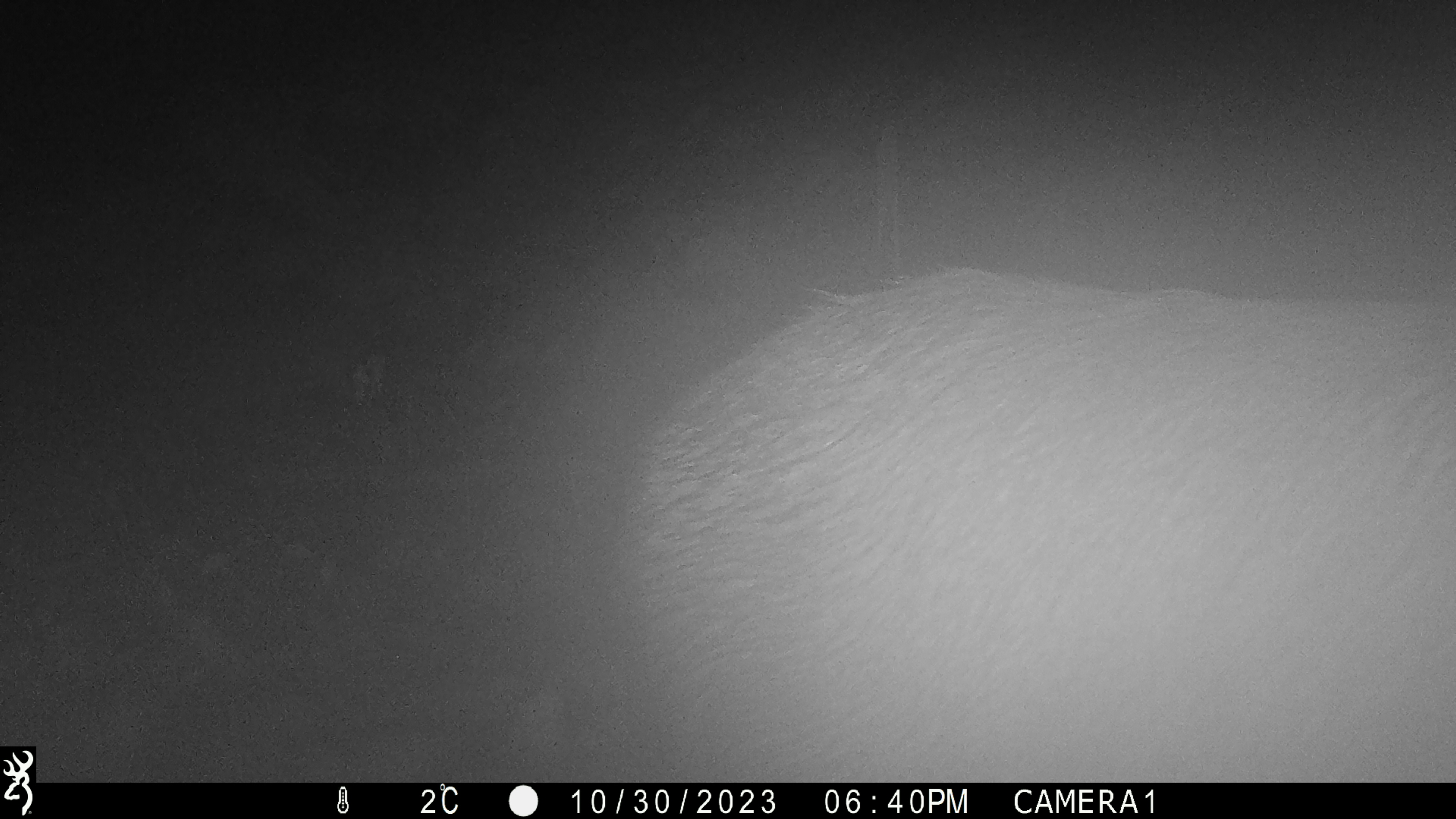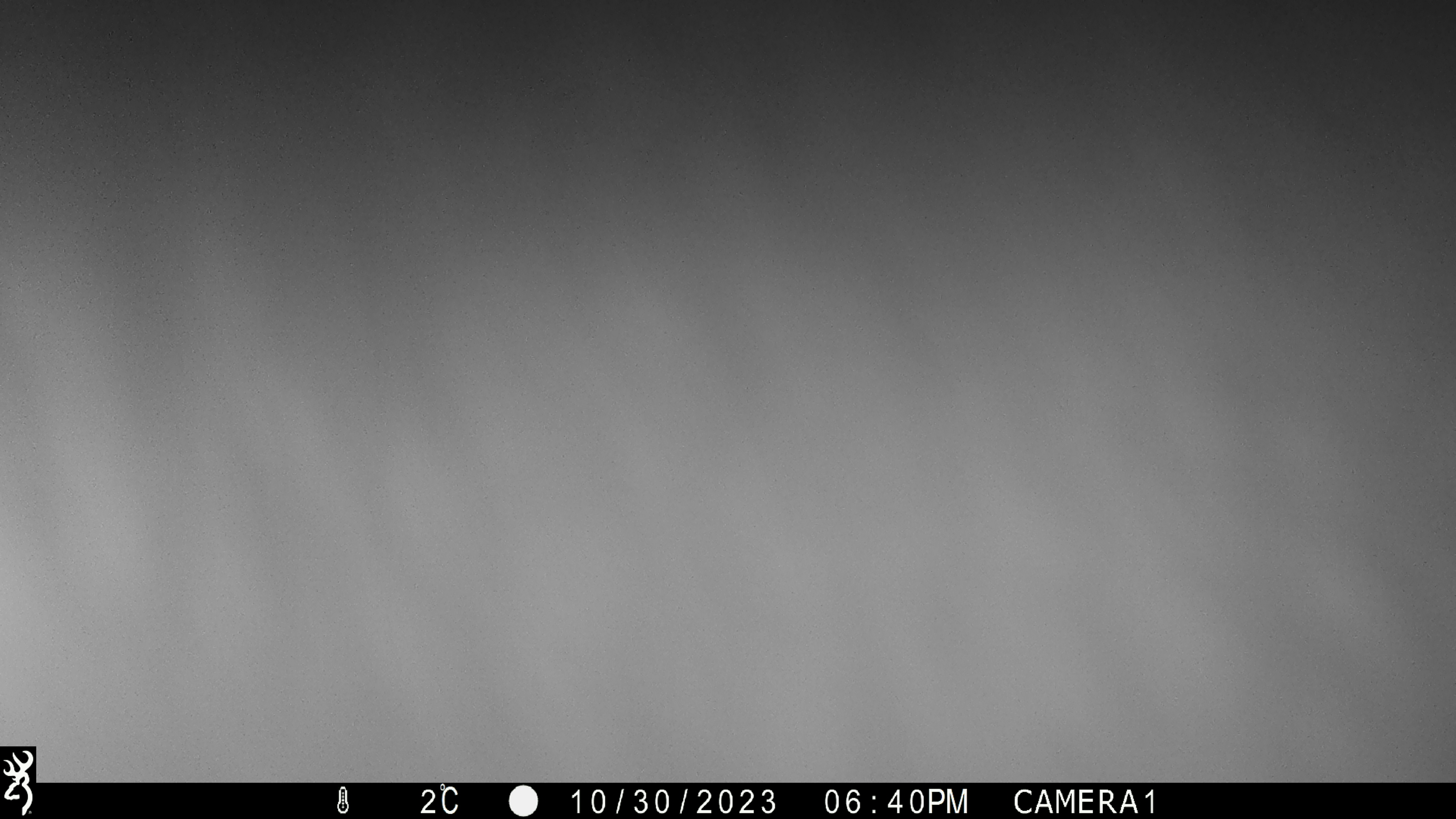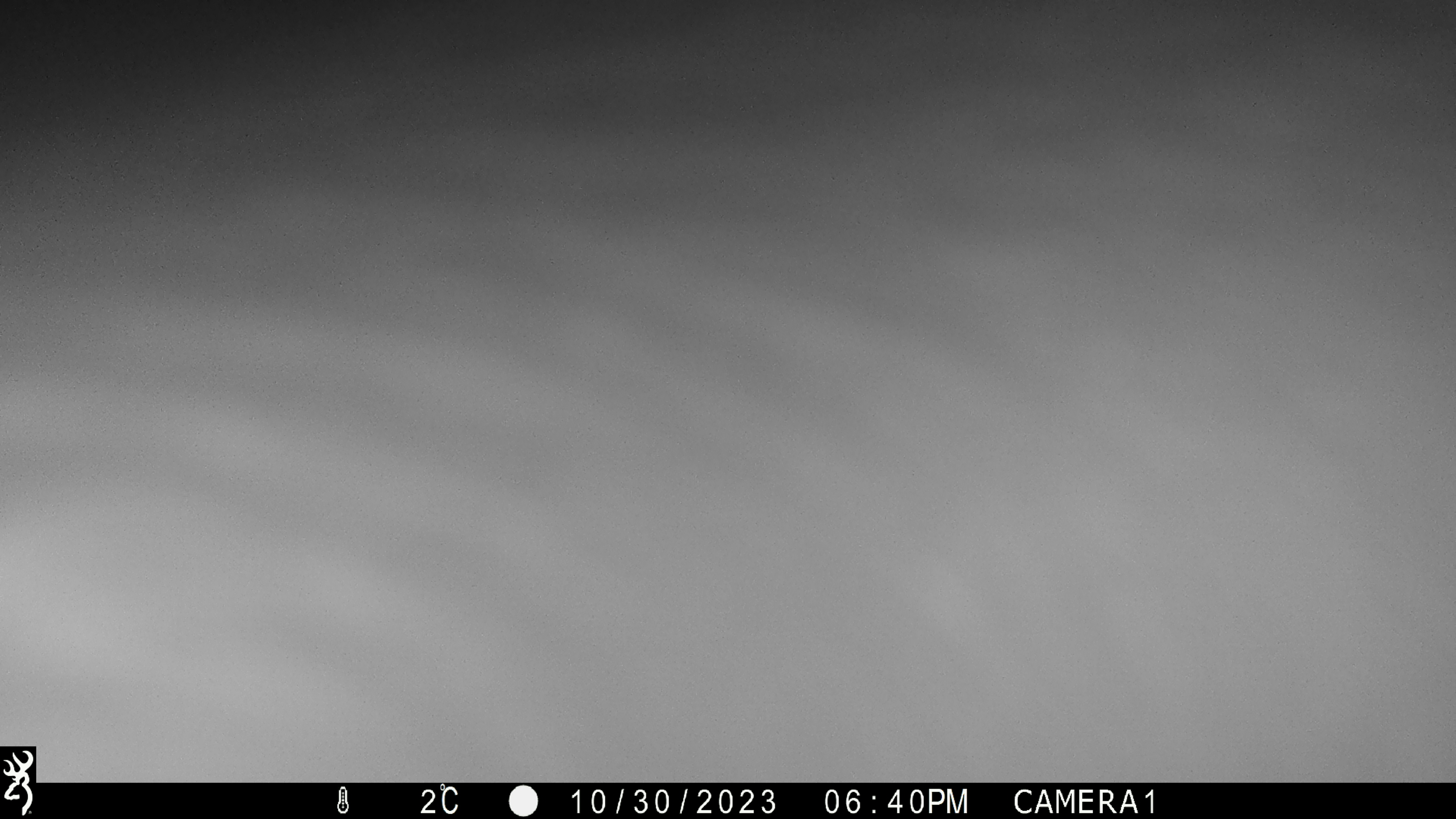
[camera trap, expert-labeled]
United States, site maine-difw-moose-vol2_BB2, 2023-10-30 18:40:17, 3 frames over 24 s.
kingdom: Animalia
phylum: Chordata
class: Mammalia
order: Artiodactyla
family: Cervidae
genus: Alces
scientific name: Alces alces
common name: moose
Moose (Alces alces).